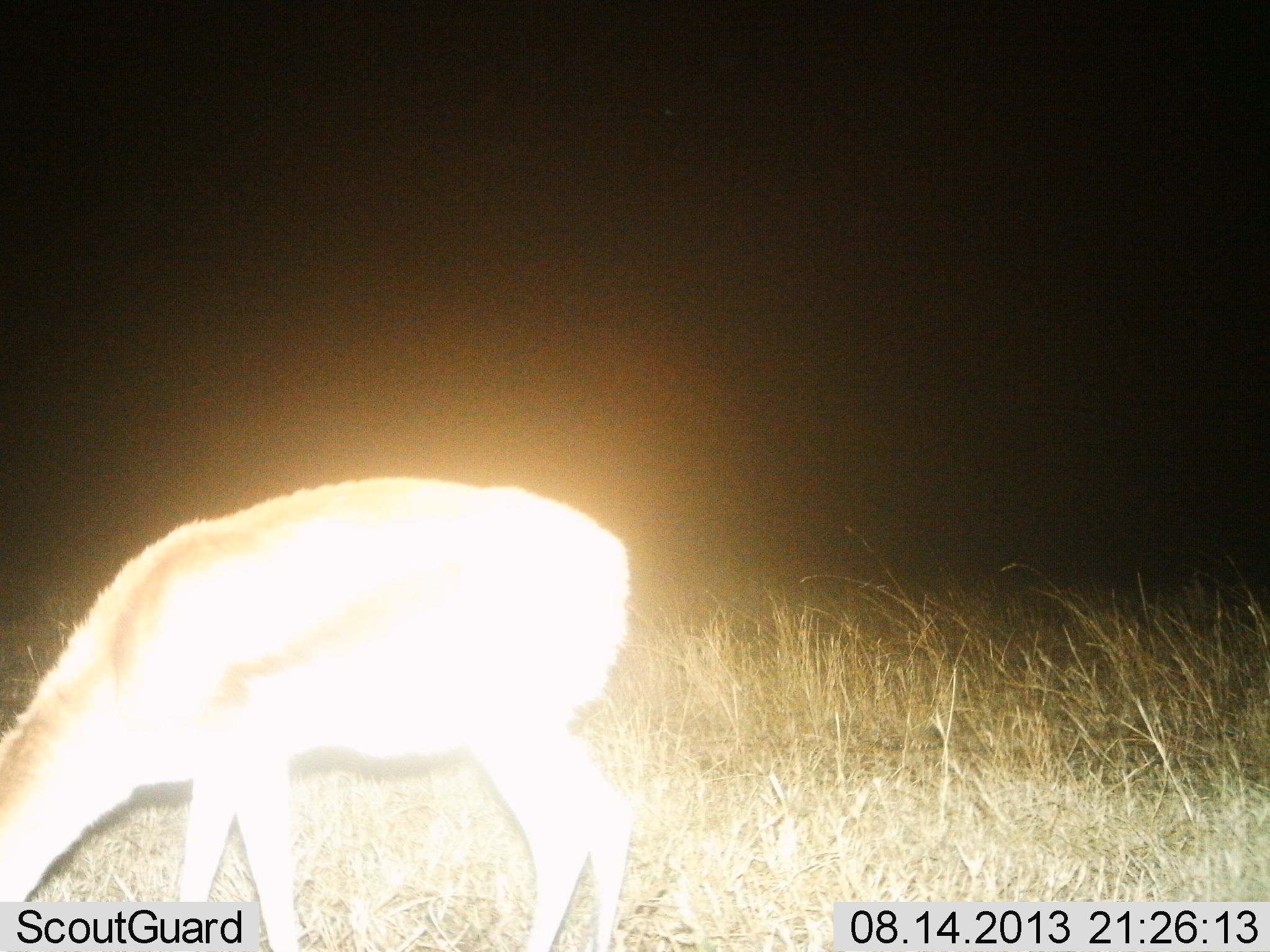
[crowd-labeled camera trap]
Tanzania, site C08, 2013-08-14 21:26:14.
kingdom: Animalia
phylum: Chordata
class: Mammalia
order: Artiodactyla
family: Bovidae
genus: Eudorcas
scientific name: Eudorcas thomsonii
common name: thomson's gazelle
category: gazellethomsons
Gazellethomsons (thomson's gazelle) (Eudorcas thomsonii), count 1. Behavior (volunteer vote fractions): standing 25%, resting 0%, moving 0%, interacting 0%. Young present (vote fraction): 0%. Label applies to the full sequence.